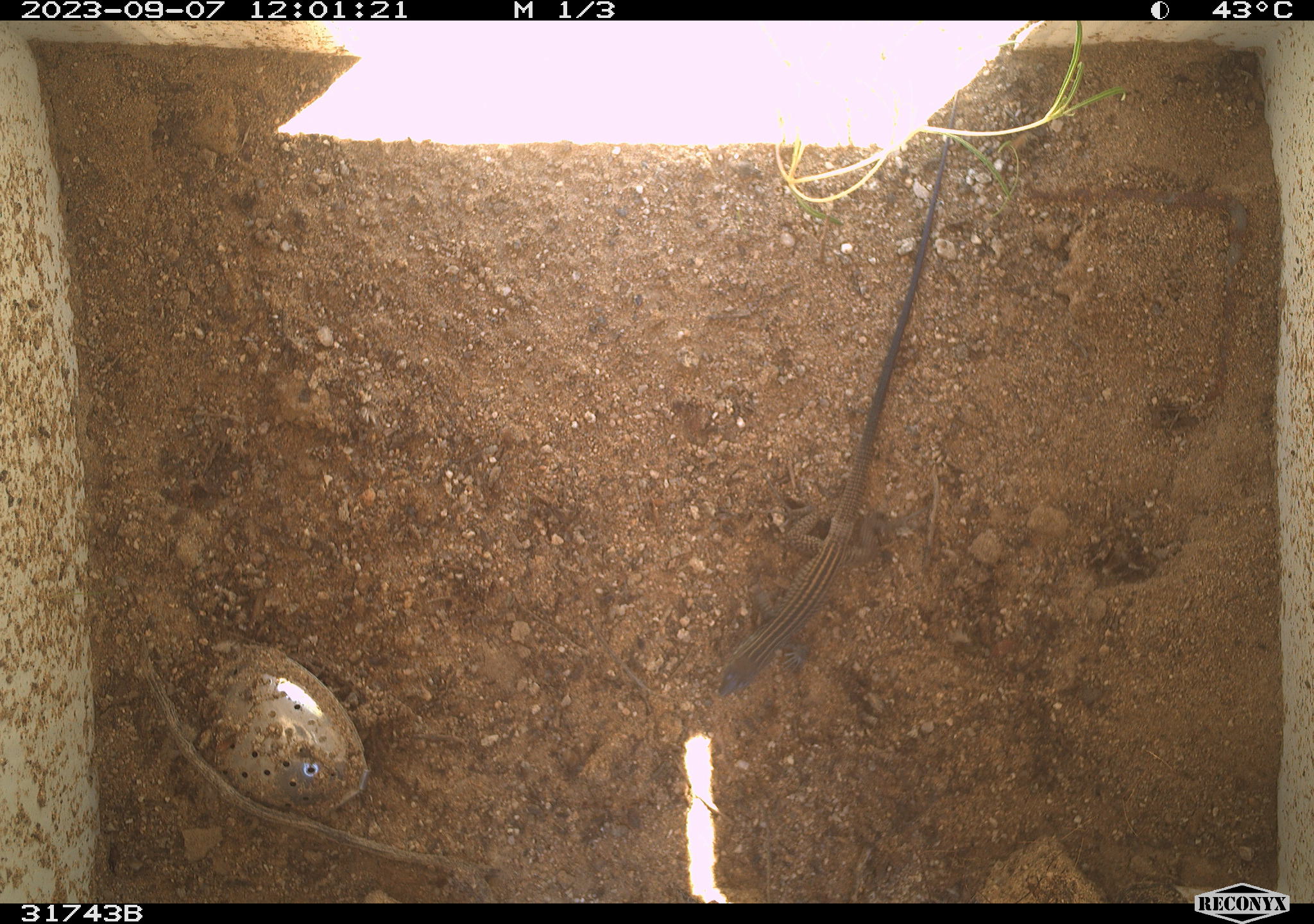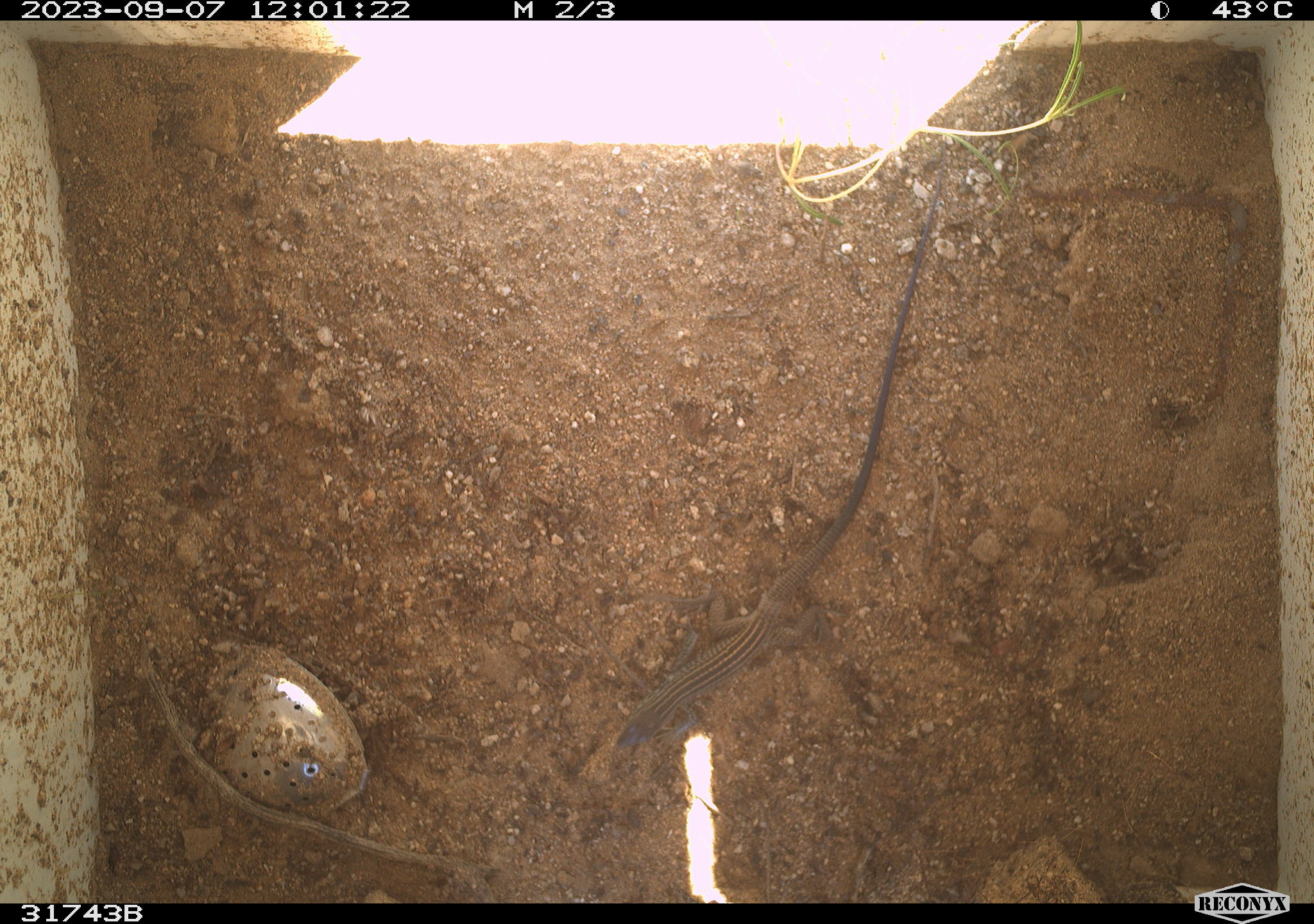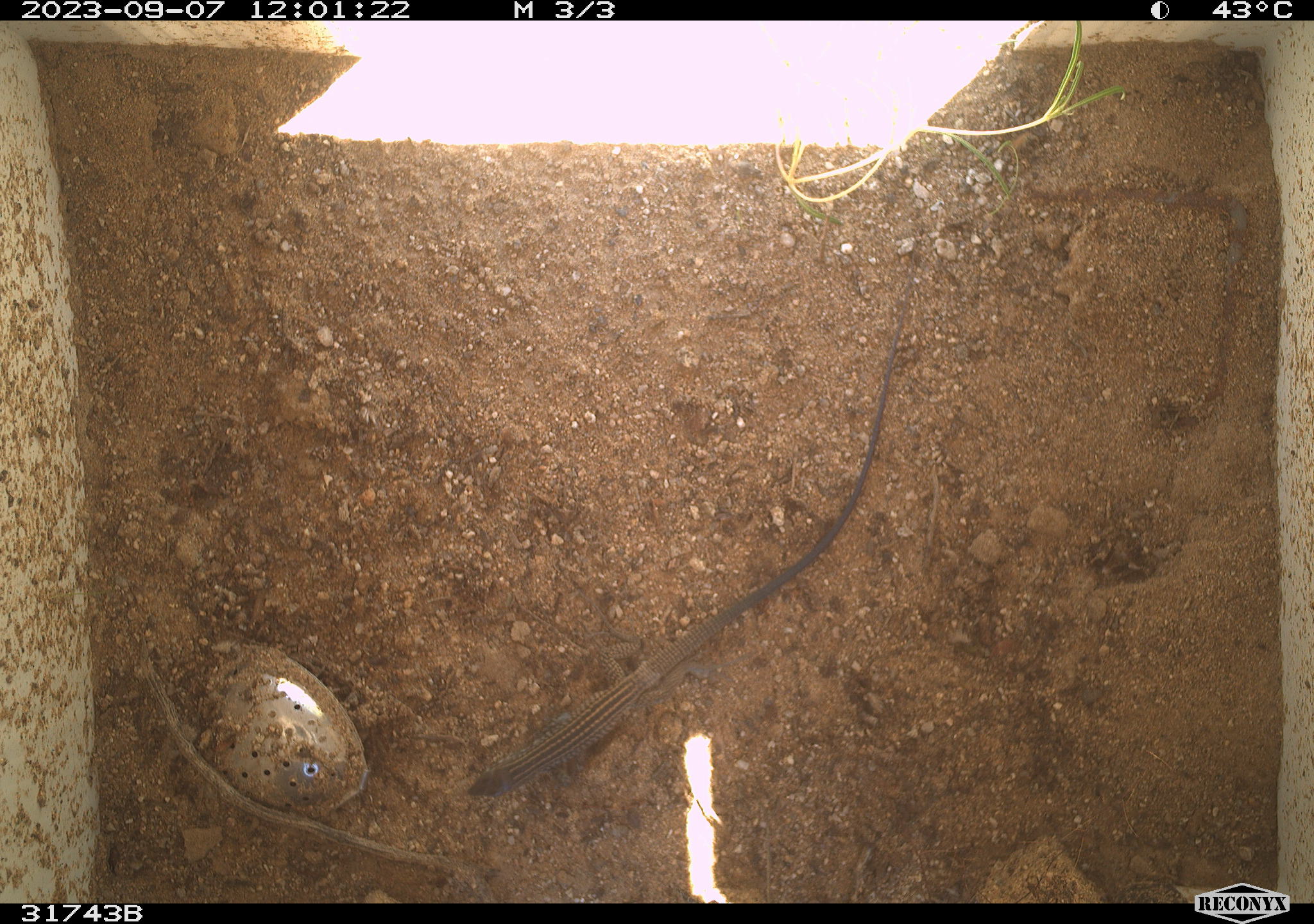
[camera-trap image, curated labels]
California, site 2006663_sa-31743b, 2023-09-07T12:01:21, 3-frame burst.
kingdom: Animalia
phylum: Chordata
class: Reptilia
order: Squamata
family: Teiidae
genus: Aspidoscelis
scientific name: Aspidoscelis tigris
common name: western whiptail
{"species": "western whiptail (Aspidoscelis tigris)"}